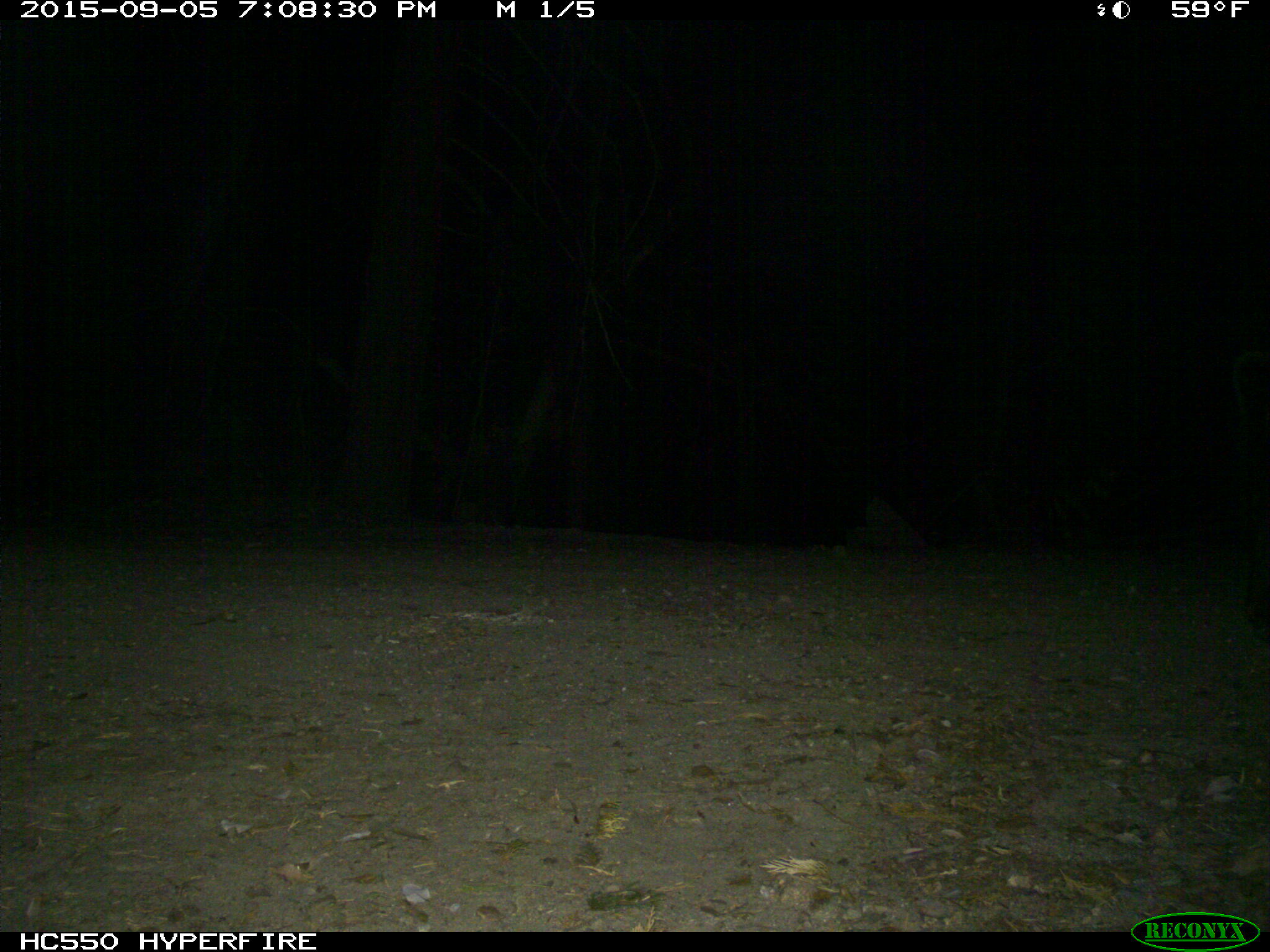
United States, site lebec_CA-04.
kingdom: Animalia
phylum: Chordata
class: Mammalia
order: Artiodactyla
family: Suidae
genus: Sus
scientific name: Sus scrofa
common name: wild boar